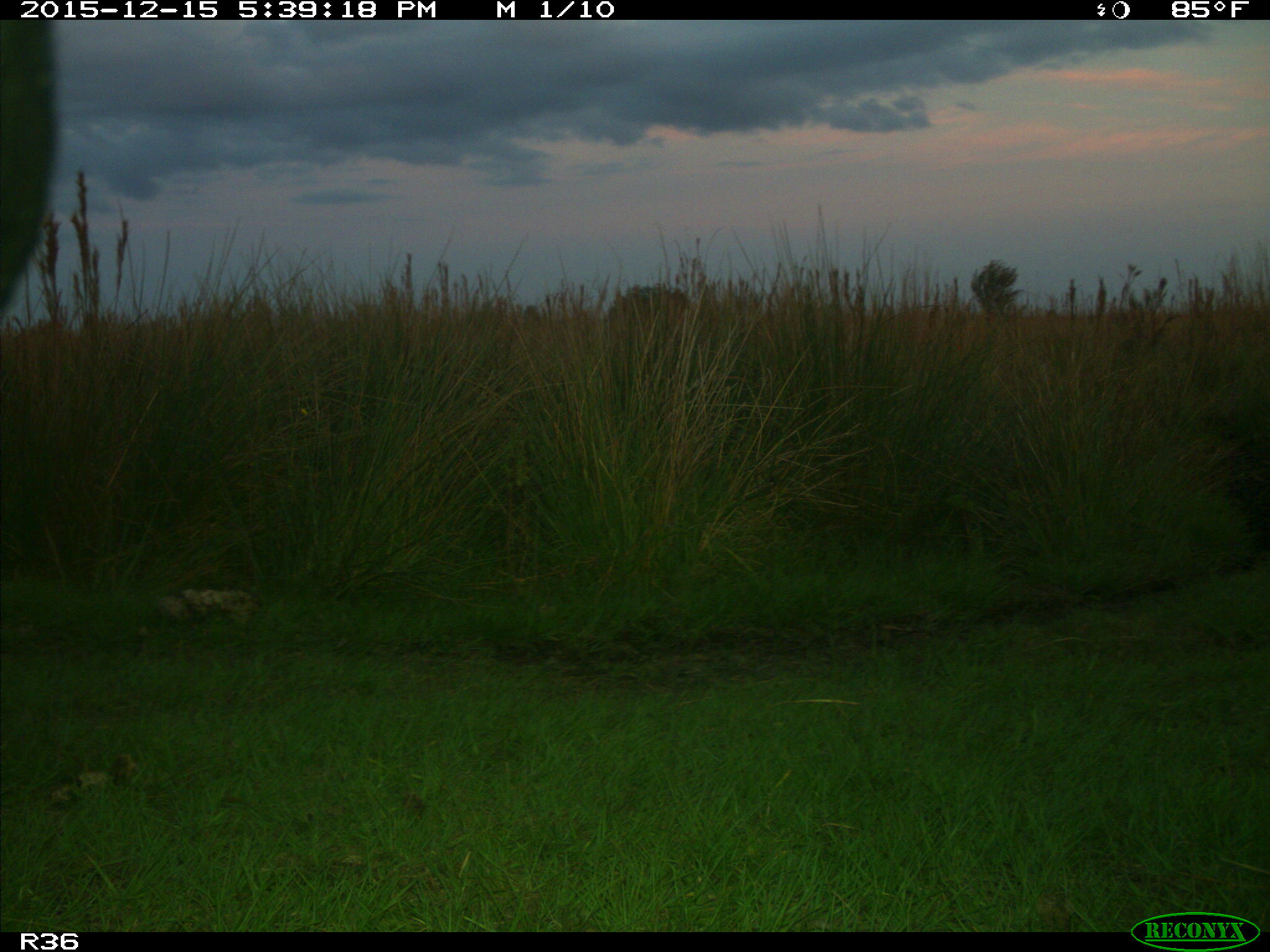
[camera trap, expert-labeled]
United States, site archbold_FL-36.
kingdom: Animalia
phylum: Chordata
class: Mammalia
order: Artiodactyla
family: Bovidae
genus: Bos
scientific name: Bos taurus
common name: domestic cow